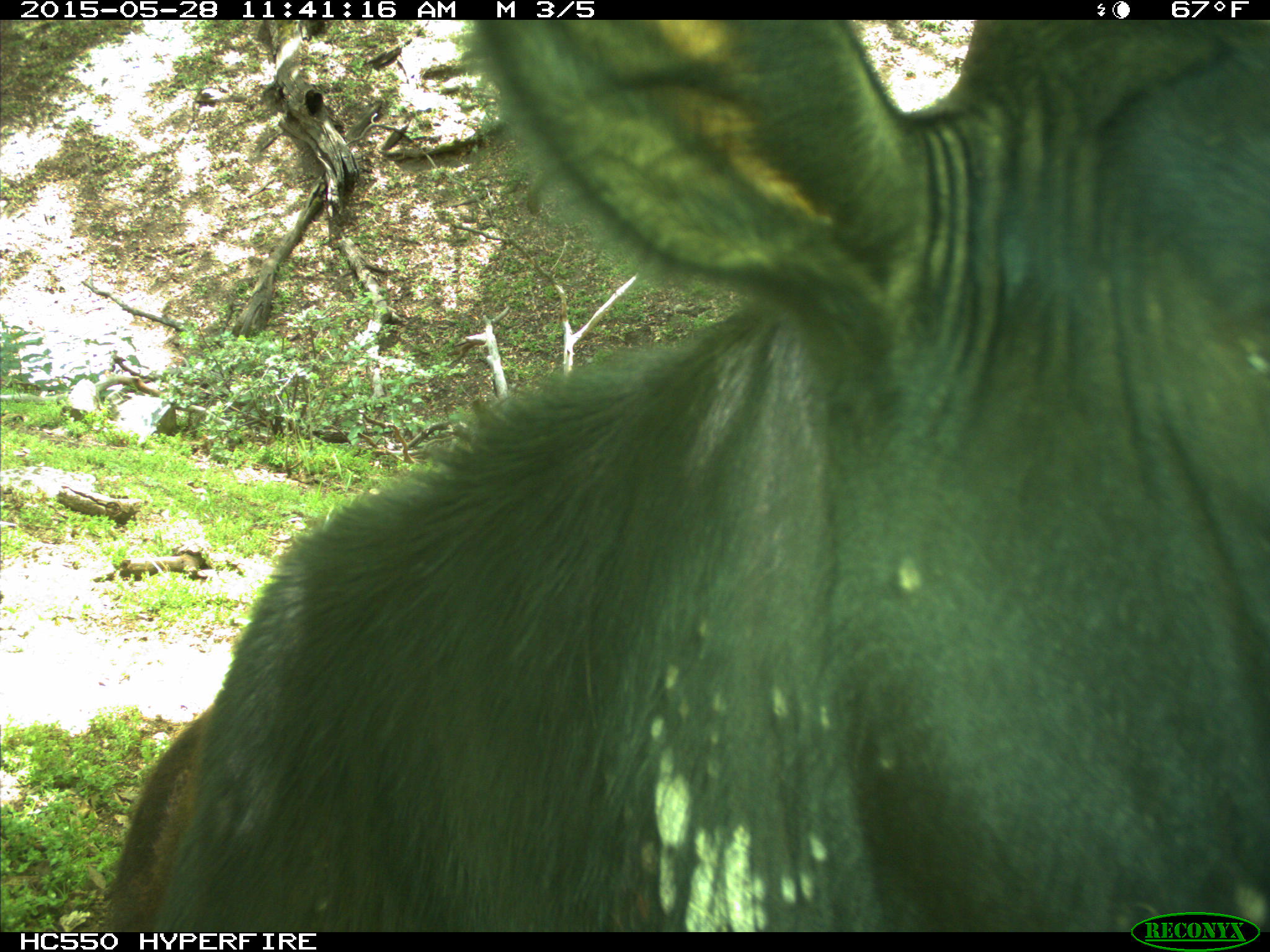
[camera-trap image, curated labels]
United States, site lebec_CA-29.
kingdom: Animalia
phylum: Chordata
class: Mammalia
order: Artiodactyla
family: Bovidae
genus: Bos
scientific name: Bos taurus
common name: domestic cow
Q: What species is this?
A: Bos taurus (domestic cow).